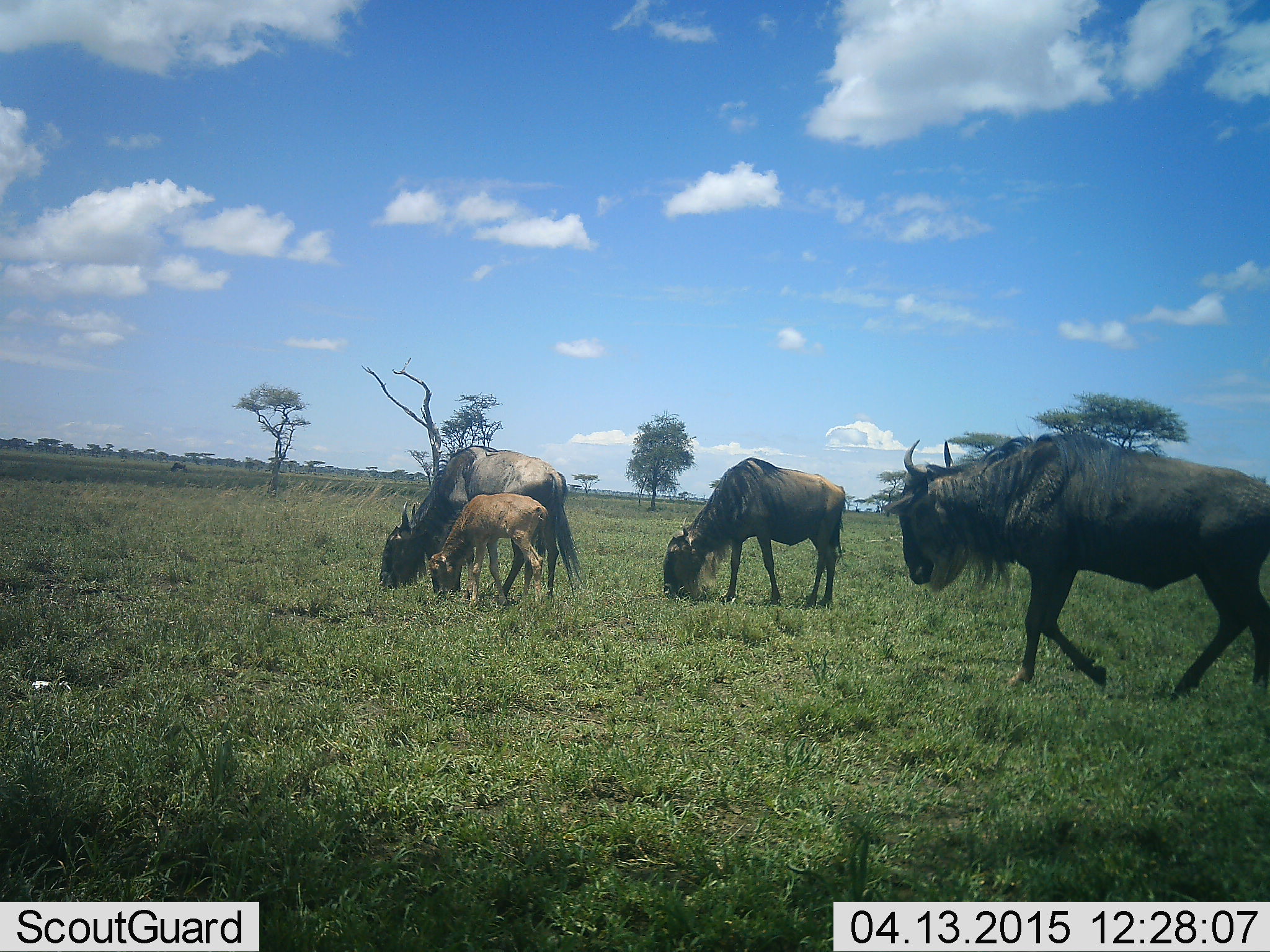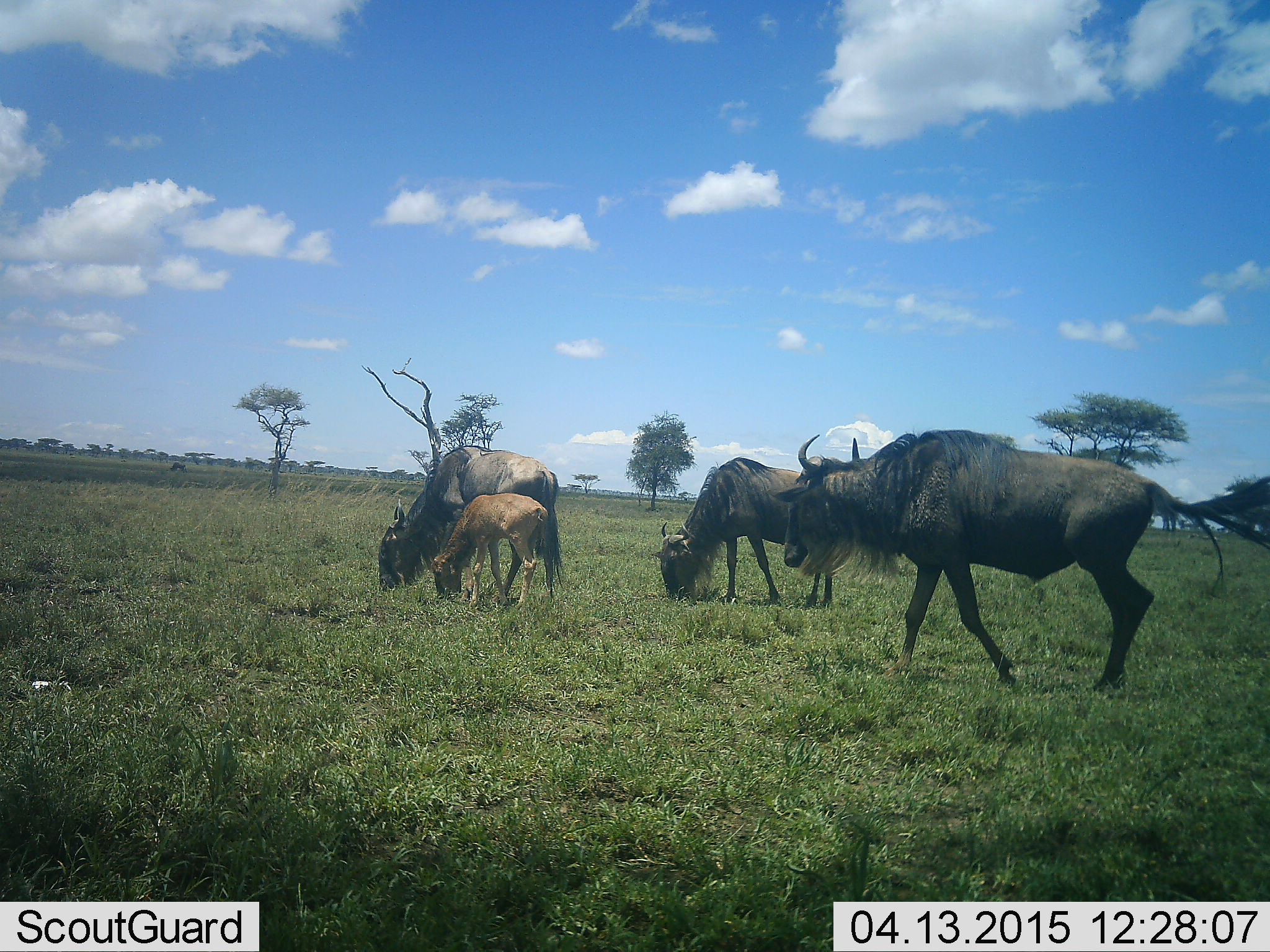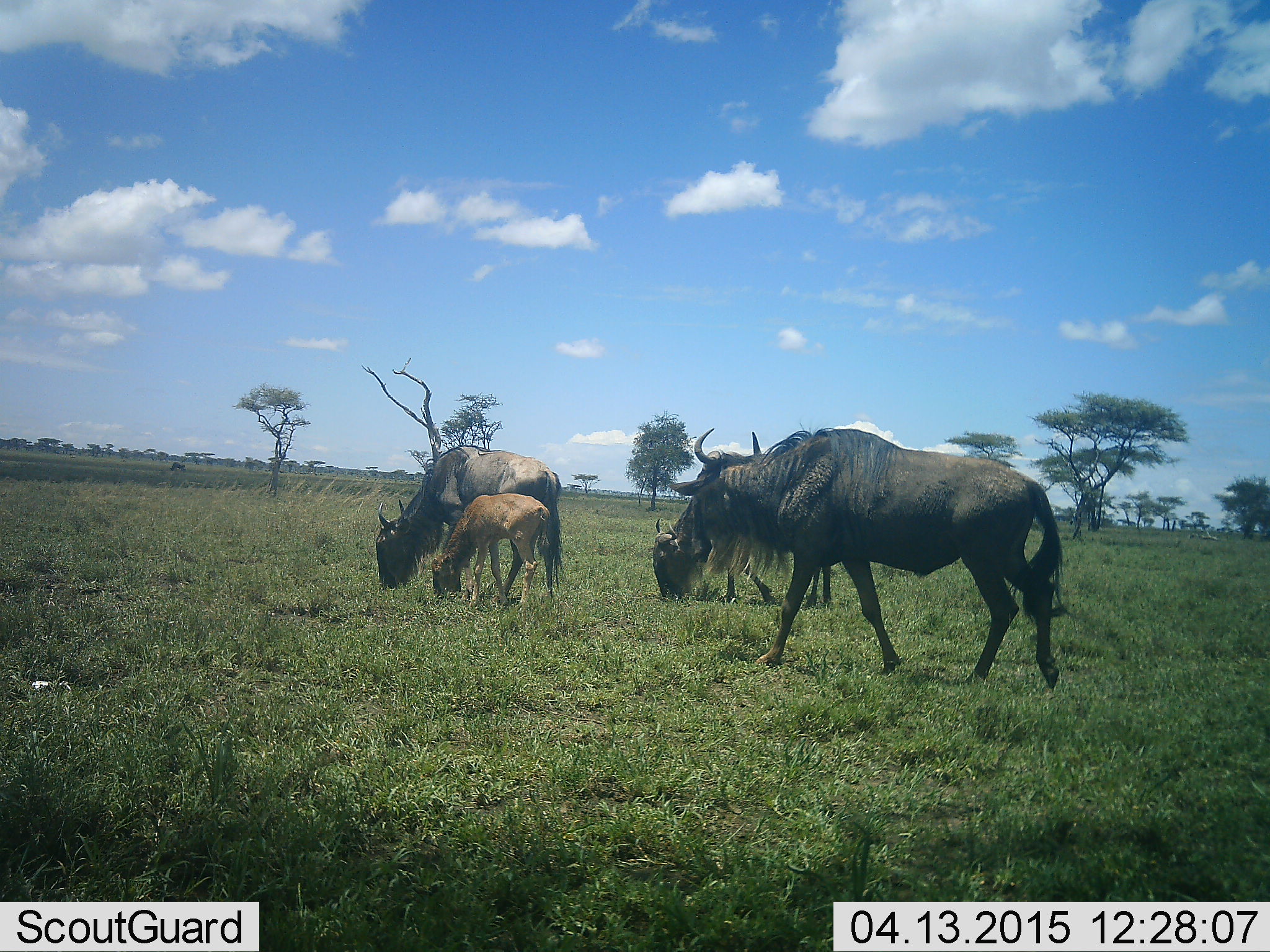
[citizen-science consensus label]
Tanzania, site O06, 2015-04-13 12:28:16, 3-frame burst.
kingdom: Animalia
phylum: Chordata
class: Mammalia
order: Artiodactyla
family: Bovidae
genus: Connochaetes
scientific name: Connochaetes taurinus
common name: blue wildebeest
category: wildebeest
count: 4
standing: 40%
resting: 0%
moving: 70%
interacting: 0%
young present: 70%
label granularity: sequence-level